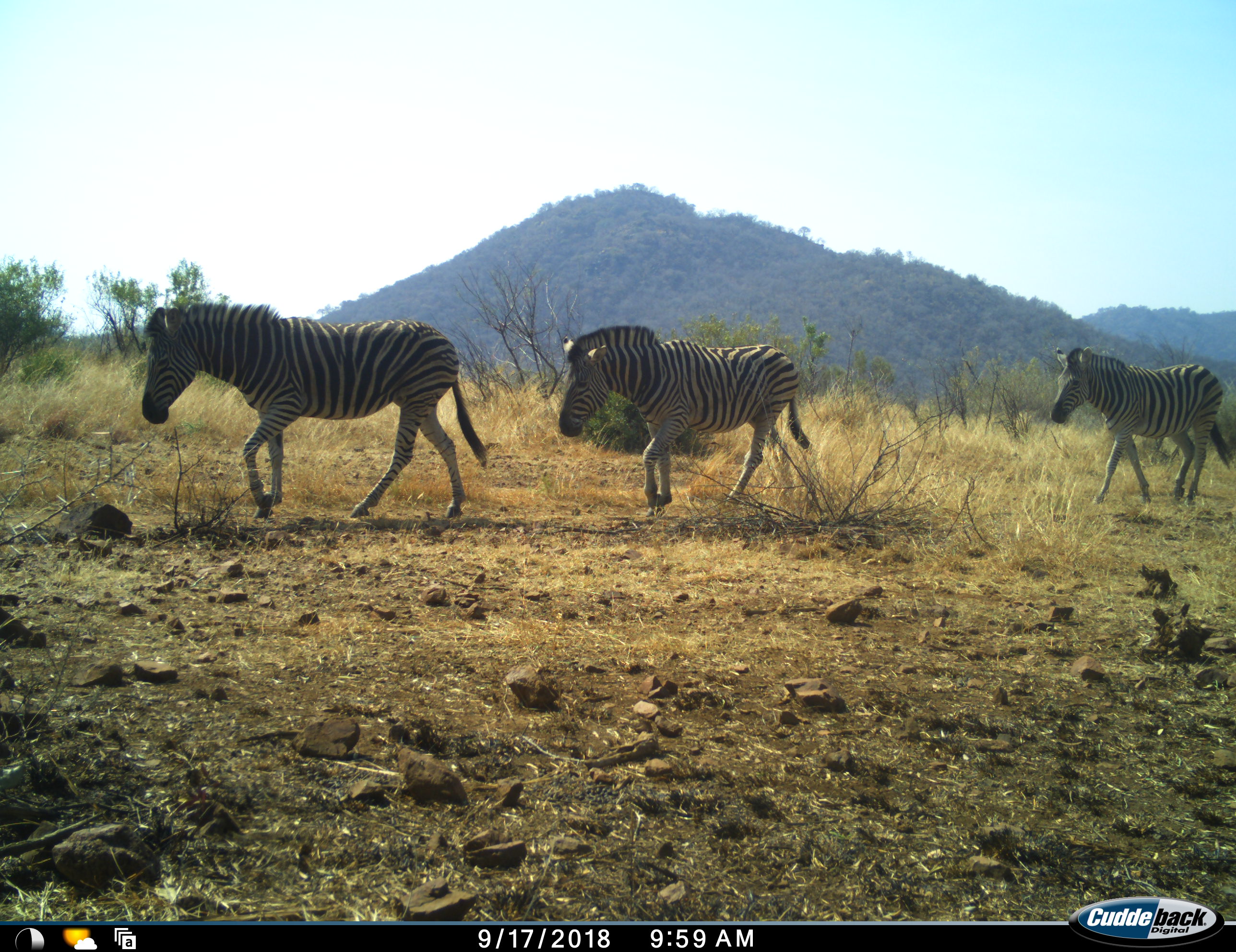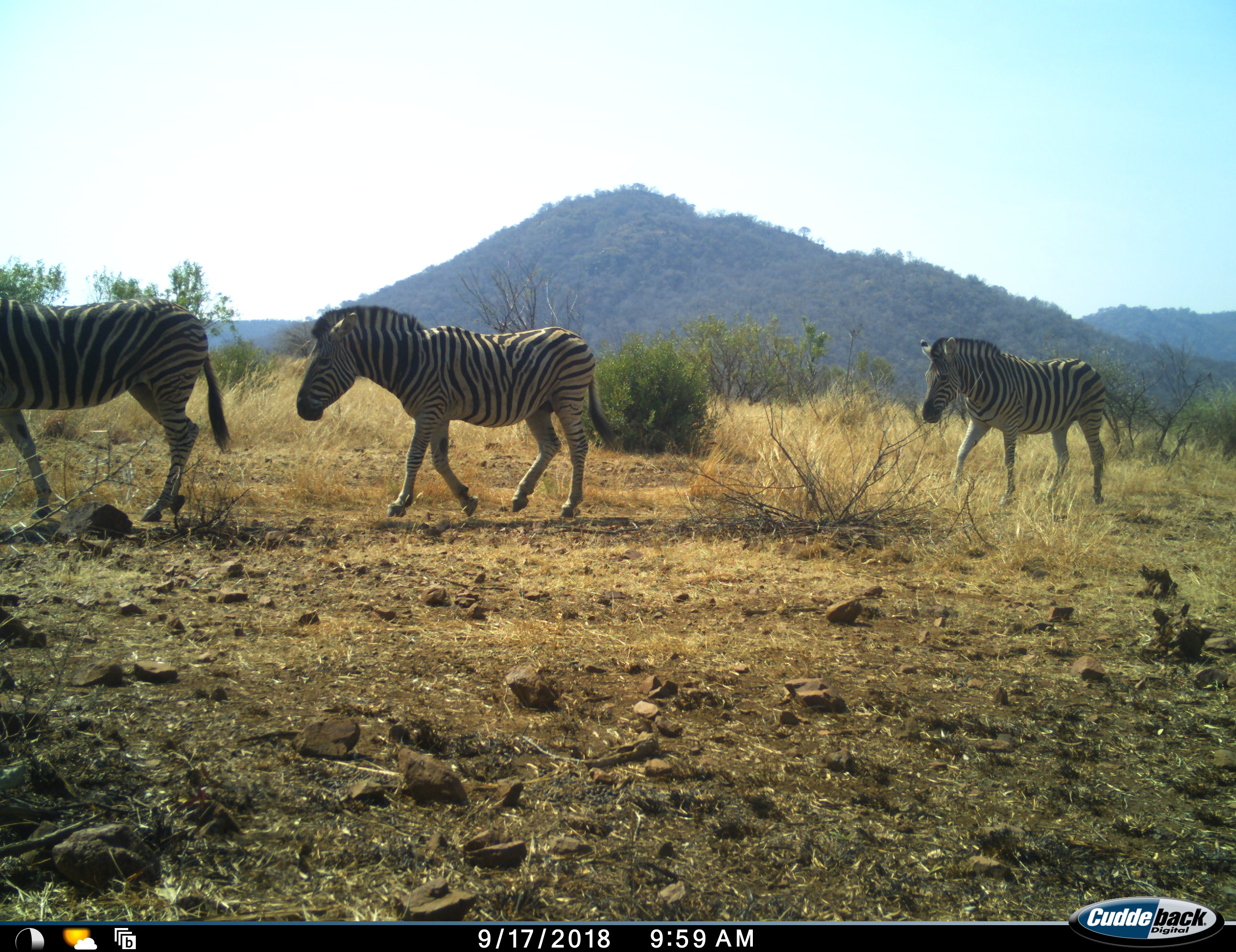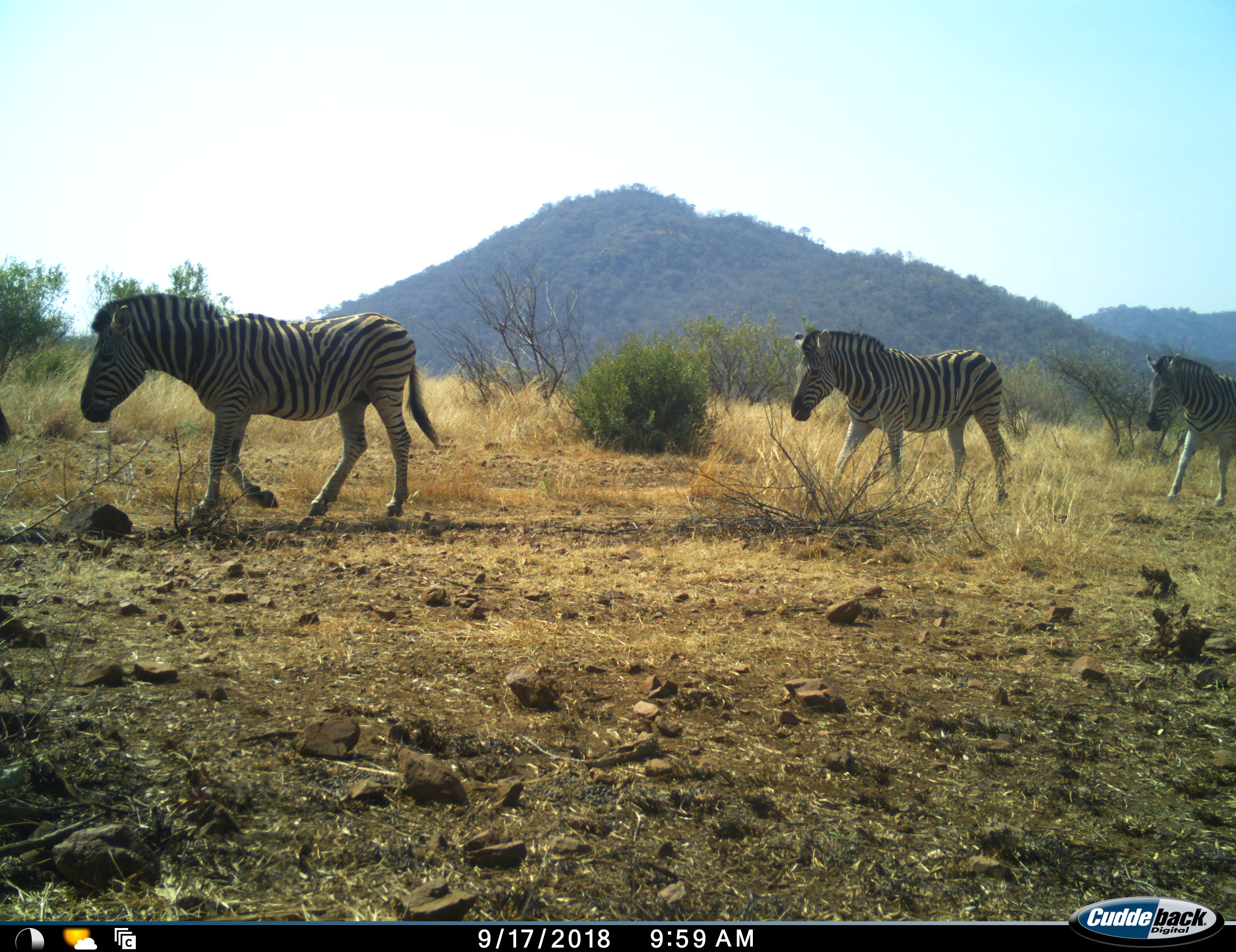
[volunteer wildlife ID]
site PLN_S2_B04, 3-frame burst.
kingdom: Animalia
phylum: Chordata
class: Mammalia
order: Perissodactyla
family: Equidae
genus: Equus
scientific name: Equus quagga burchellii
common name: burchell's zebra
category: zebraburchells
Zebraburchells (burchell's zebra) (Equus quagga burchellii), count 4. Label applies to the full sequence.